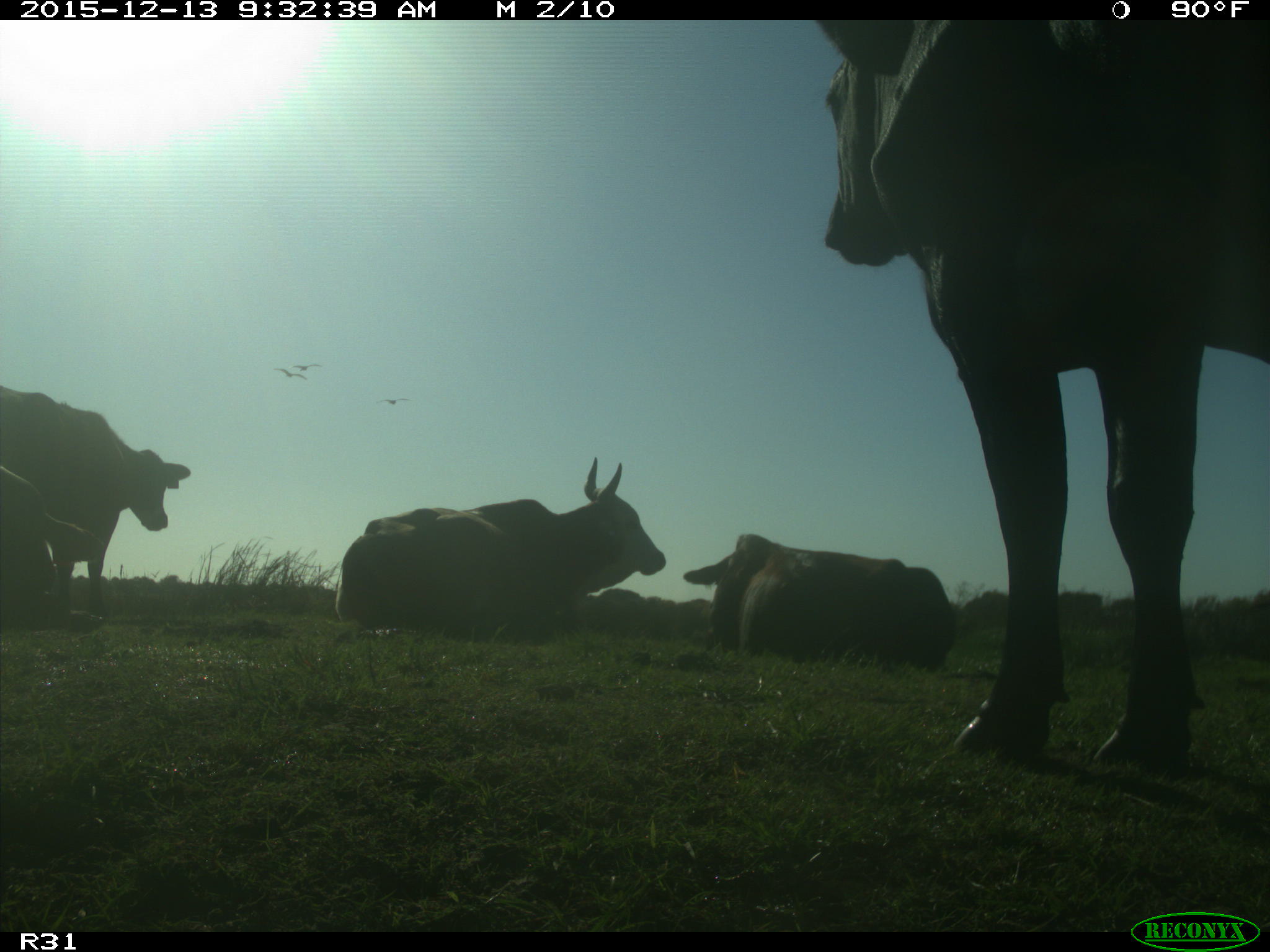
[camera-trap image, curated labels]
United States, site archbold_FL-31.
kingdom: Animalia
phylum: Chordata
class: Mammalia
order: Artiodactyla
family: Bovidae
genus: Bos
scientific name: Bos taurus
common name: domestic cow